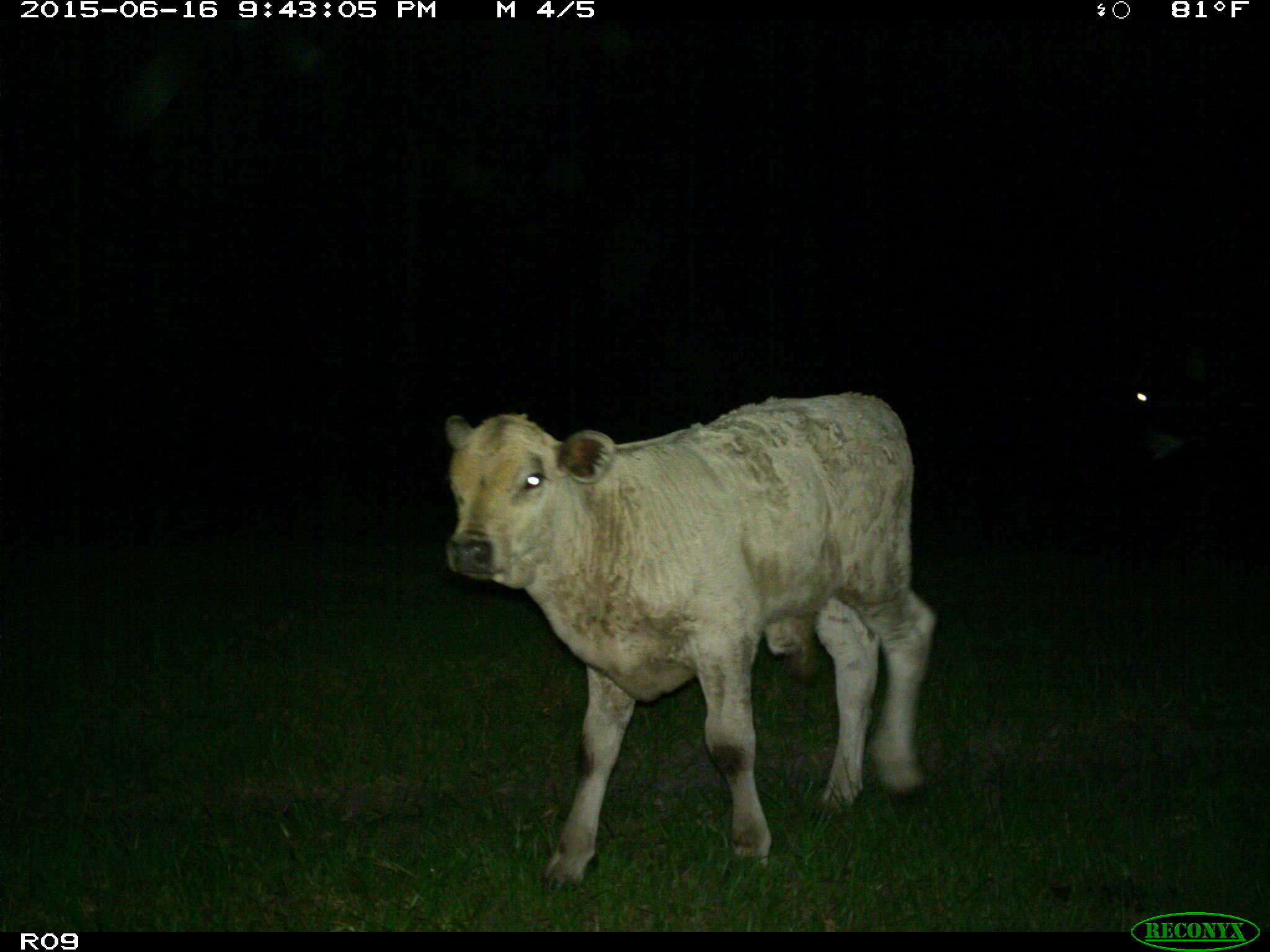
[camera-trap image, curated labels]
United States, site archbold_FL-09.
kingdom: Animalia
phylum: Chordata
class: Mammalia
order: Artiodactyla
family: Bovidae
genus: Bos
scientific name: Bos taurus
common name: domestic cow